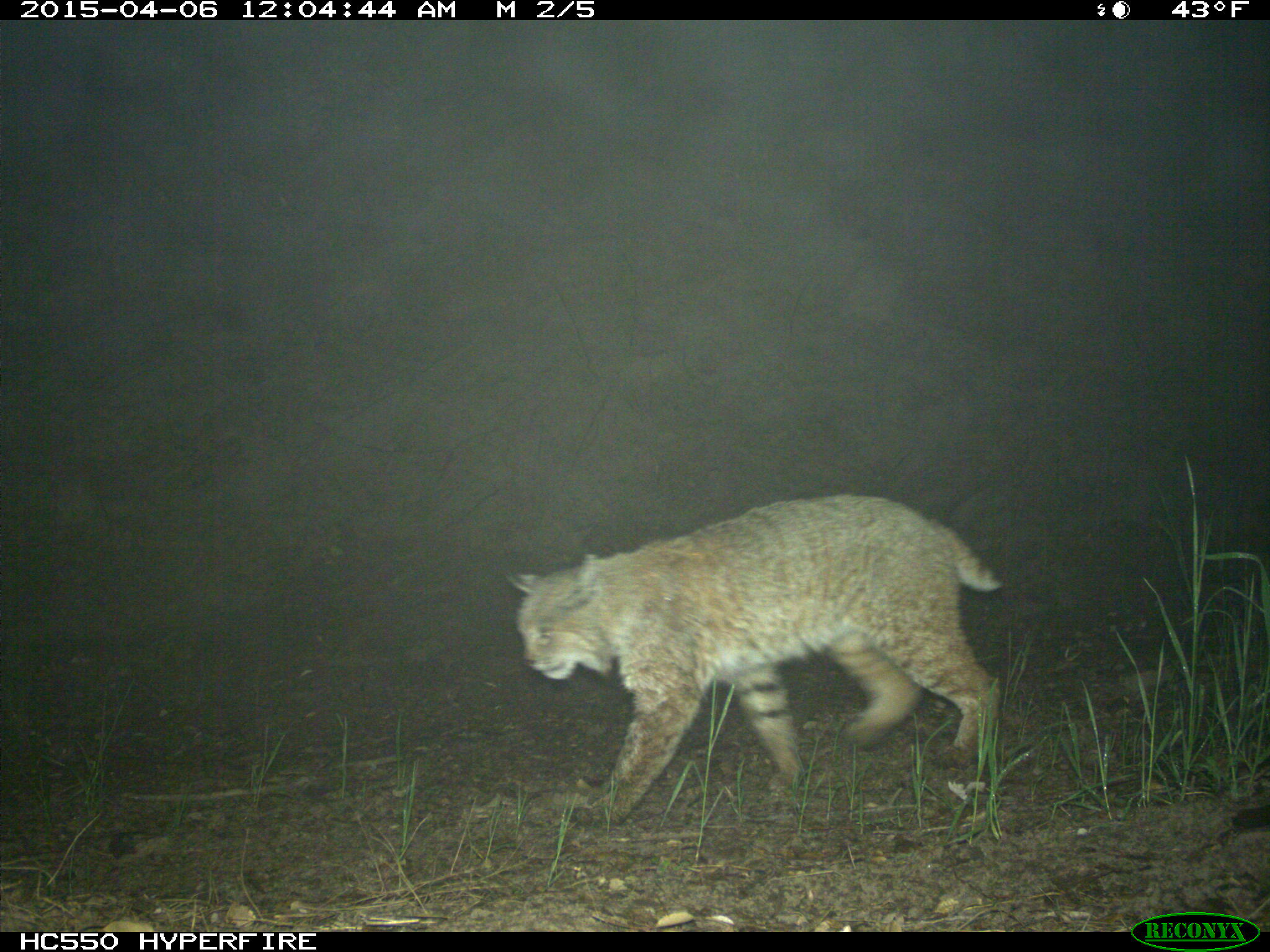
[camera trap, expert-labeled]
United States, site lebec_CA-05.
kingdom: Animalia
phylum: Chordata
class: Mammalia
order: Carnivora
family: Felidae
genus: Lynx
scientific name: Lynx rufus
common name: bobcat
Lynx rufus (bobcat).